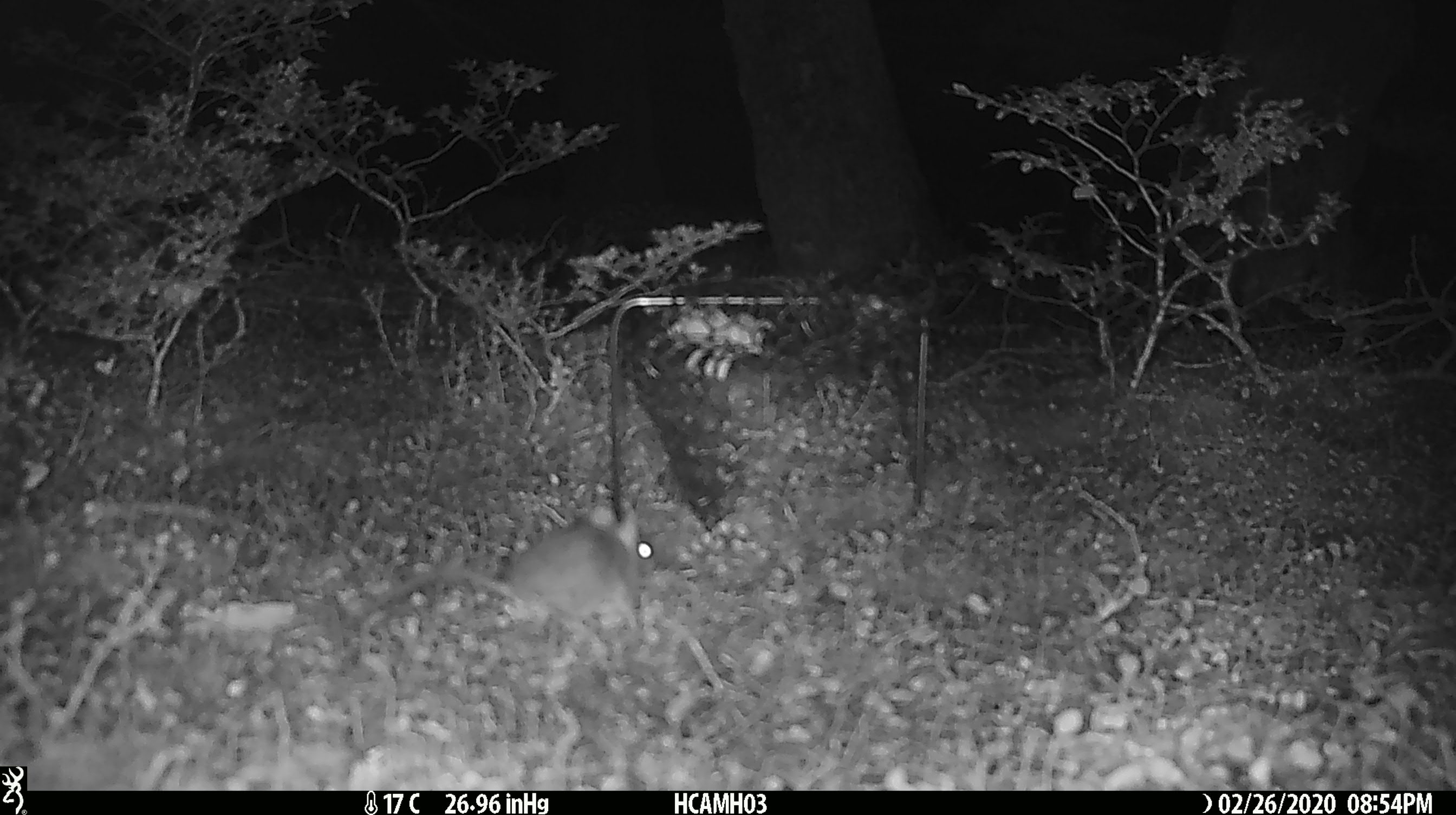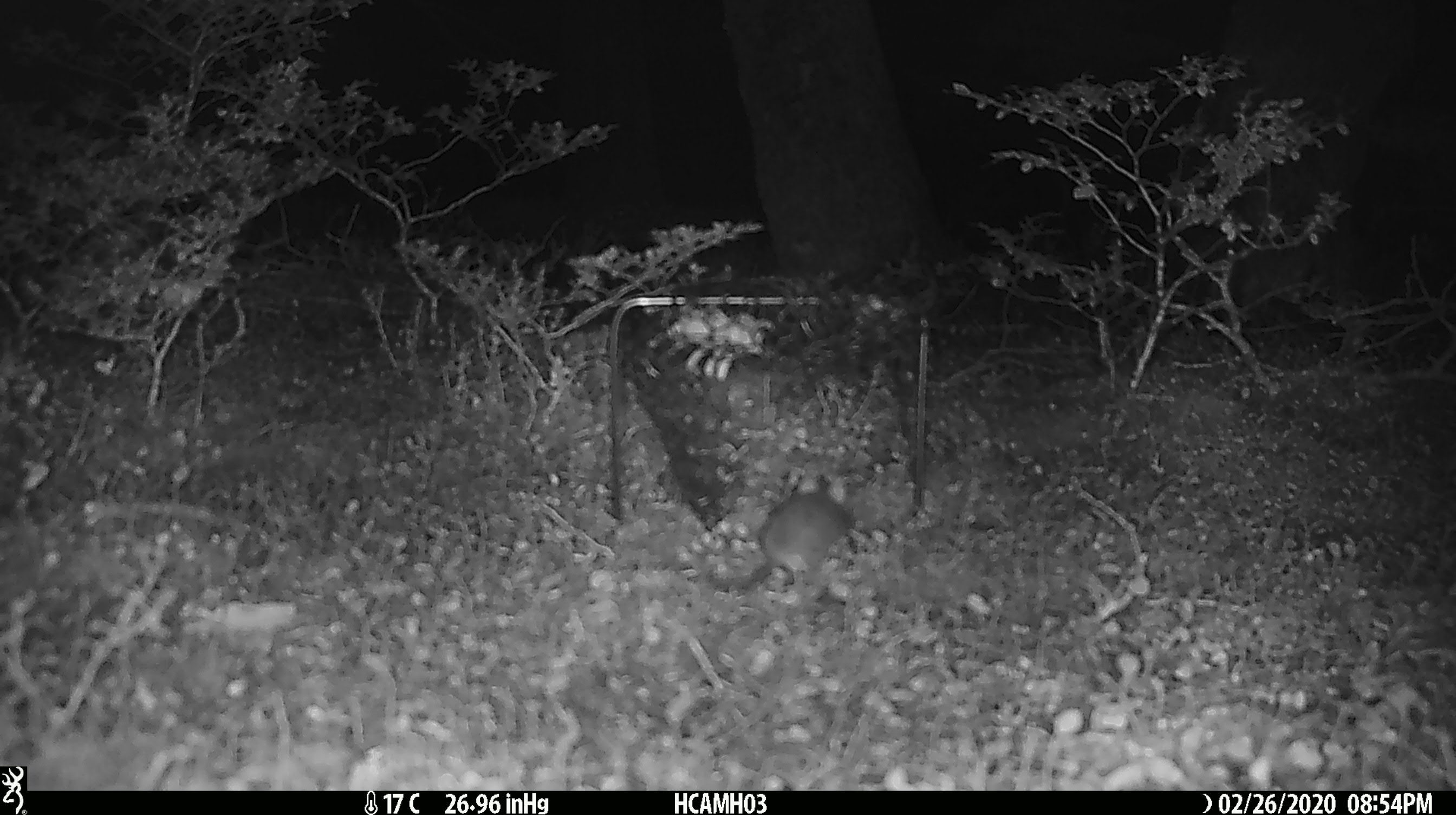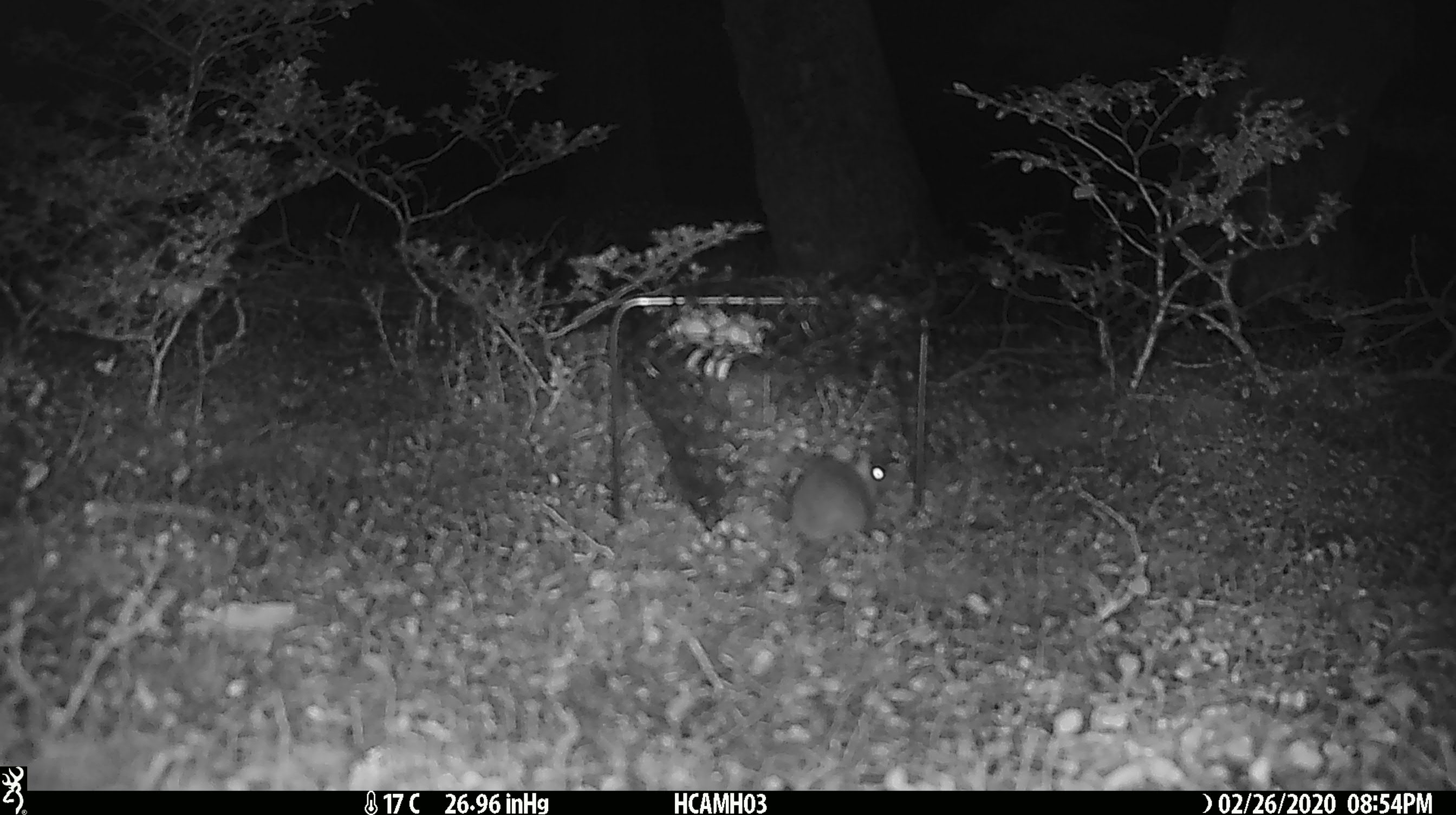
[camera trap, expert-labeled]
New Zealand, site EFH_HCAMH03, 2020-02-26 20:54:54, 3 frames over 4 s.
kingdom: Animalia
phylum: Chordata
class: Mammalia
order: Rodentia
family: Muridae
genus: Mus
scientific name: Mus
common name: mouse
Mouse (Mus).